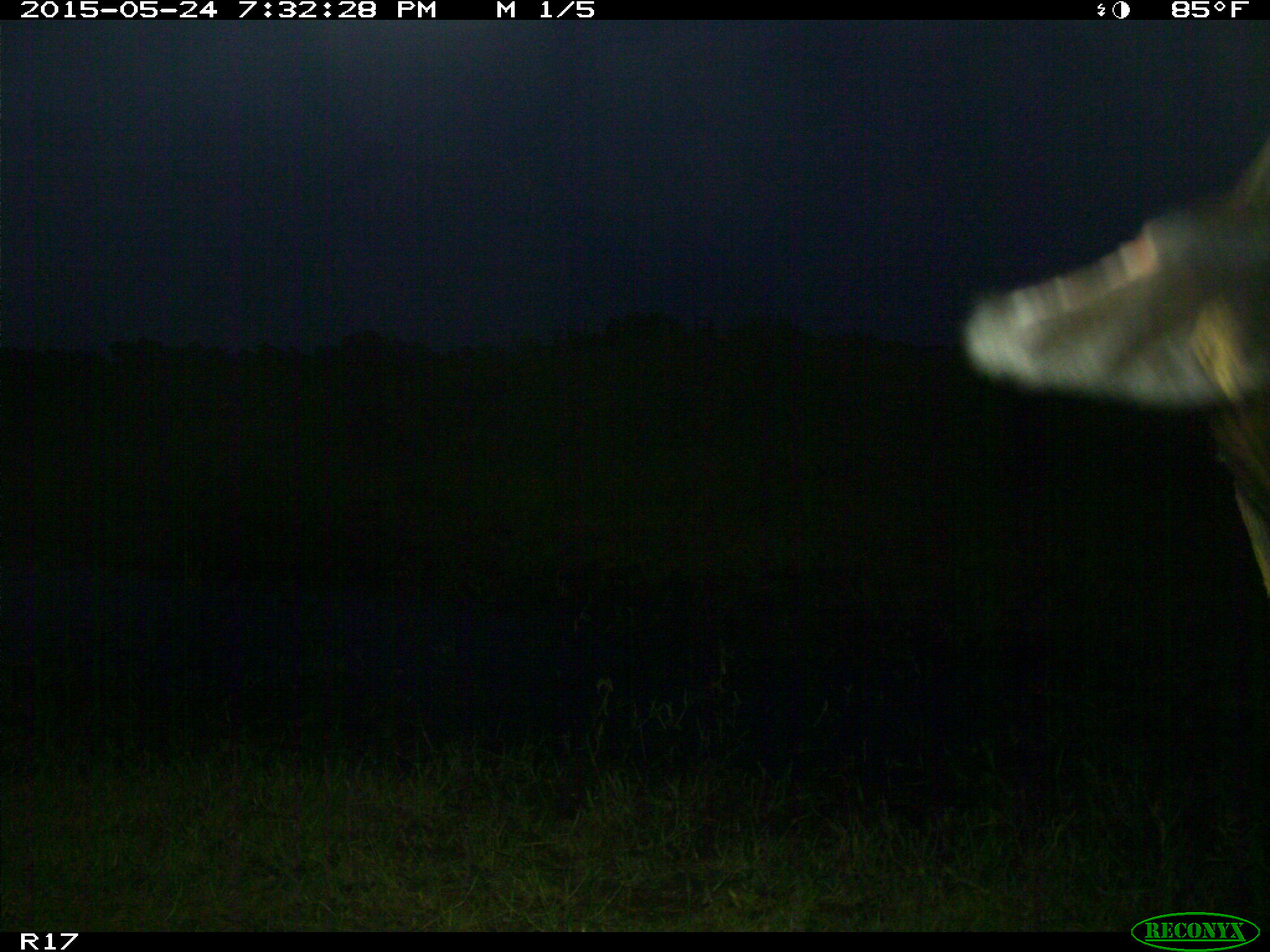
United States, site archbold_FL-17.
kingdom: Animalia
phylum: Chordata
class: Mammalia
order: Artiodactyla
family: Bovidae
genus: Bos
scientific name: Bos taurus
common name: domestic cow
Bos taurus (domestic cow).